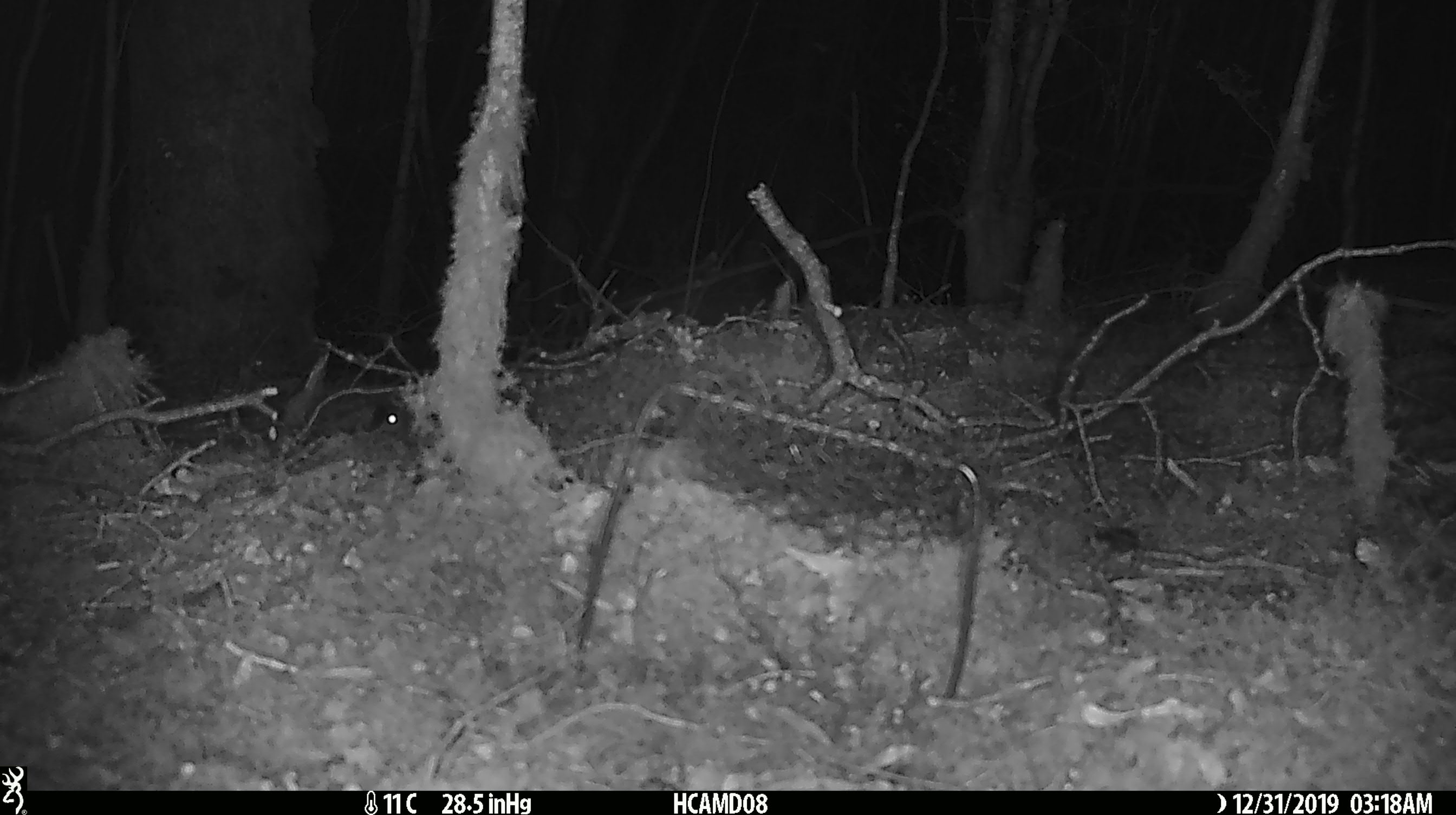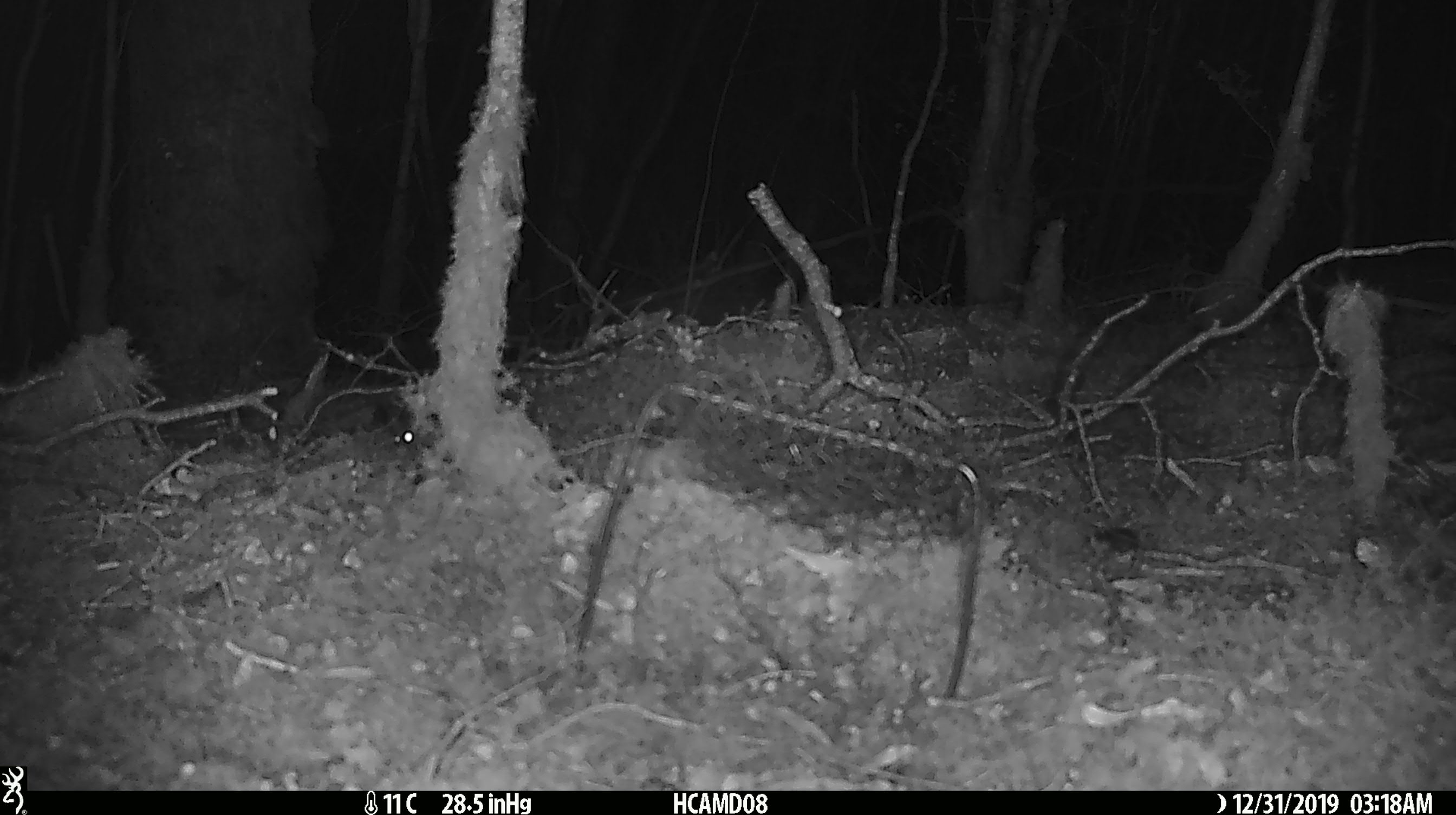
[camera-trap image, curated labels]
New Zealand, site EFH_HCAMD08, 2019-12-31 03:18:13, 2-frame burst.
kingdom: Animalia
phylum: Chordata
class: Mammalia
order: Rodentia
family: Muridae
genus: Mus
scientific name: Mus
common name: mouse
Mouse (Mus).